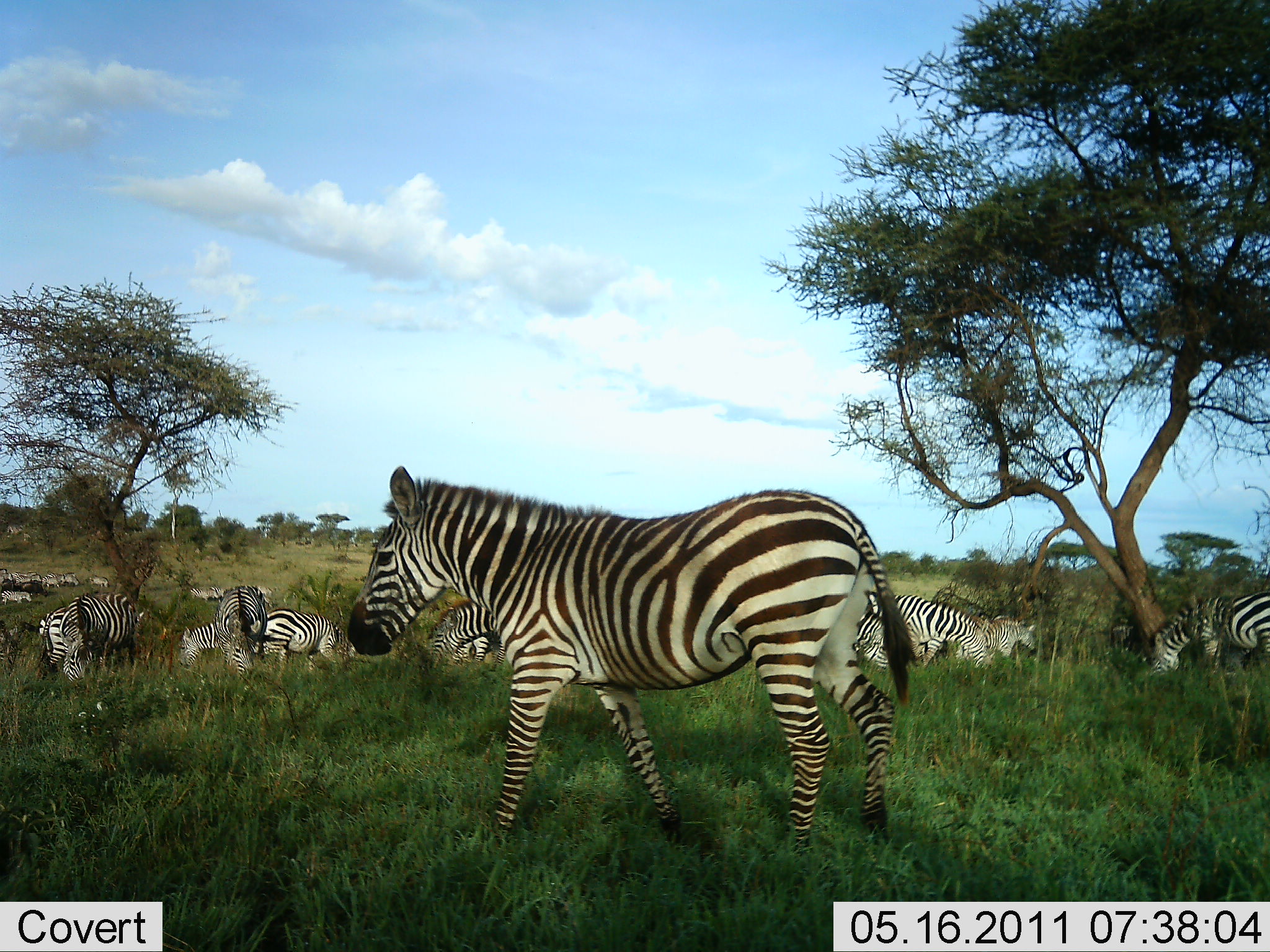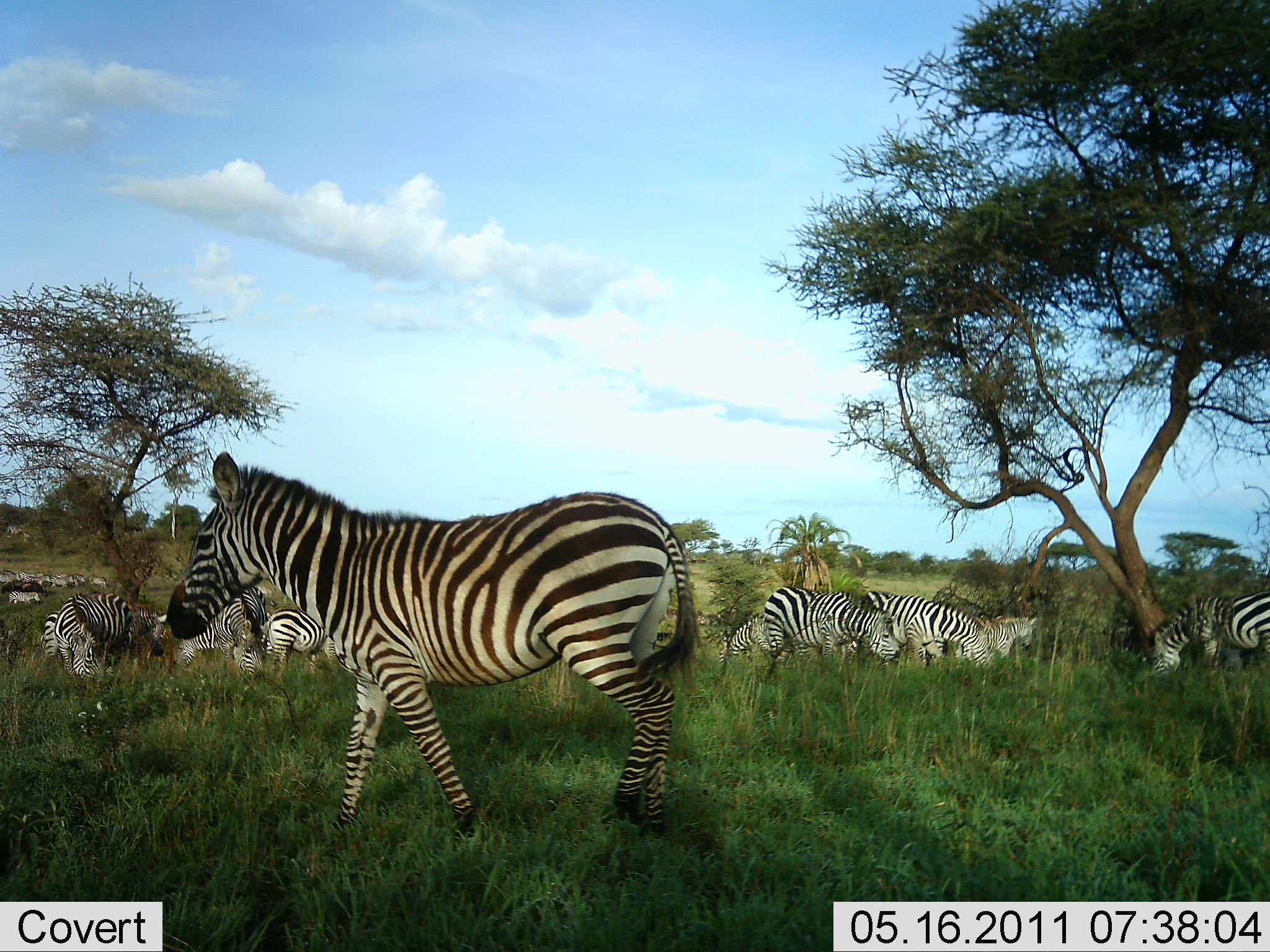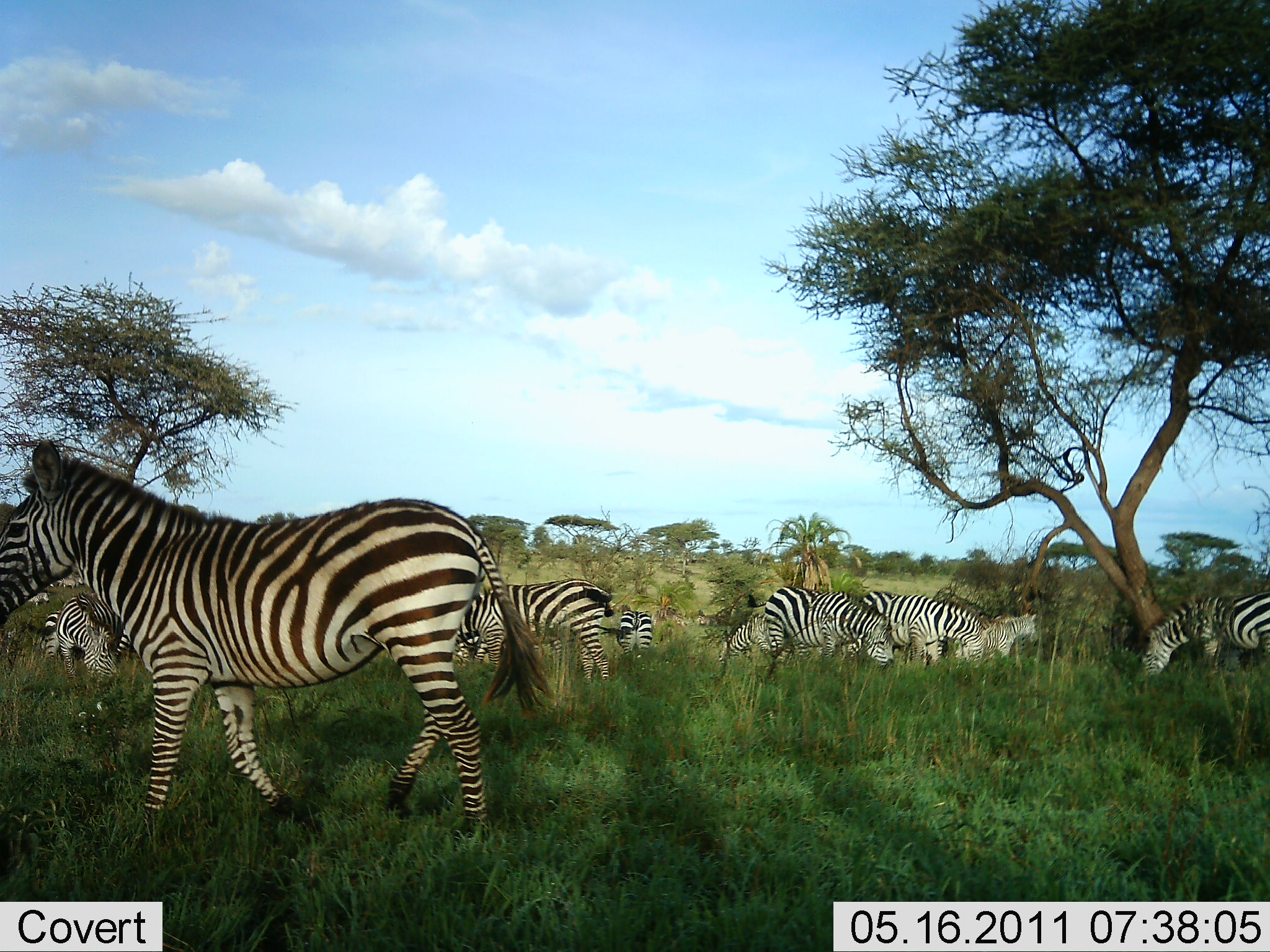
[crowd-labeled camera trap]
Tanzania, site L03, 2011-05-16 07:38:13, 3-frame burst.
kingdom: Animalia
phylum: Chordata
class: Mammalia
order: Perissodactyla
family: Equidae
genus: Equus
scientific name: Equus quagga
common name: plains zebra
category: zebra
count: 11-50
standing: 50%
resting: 0%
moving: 67%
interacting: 0%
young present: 17%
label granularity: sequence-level